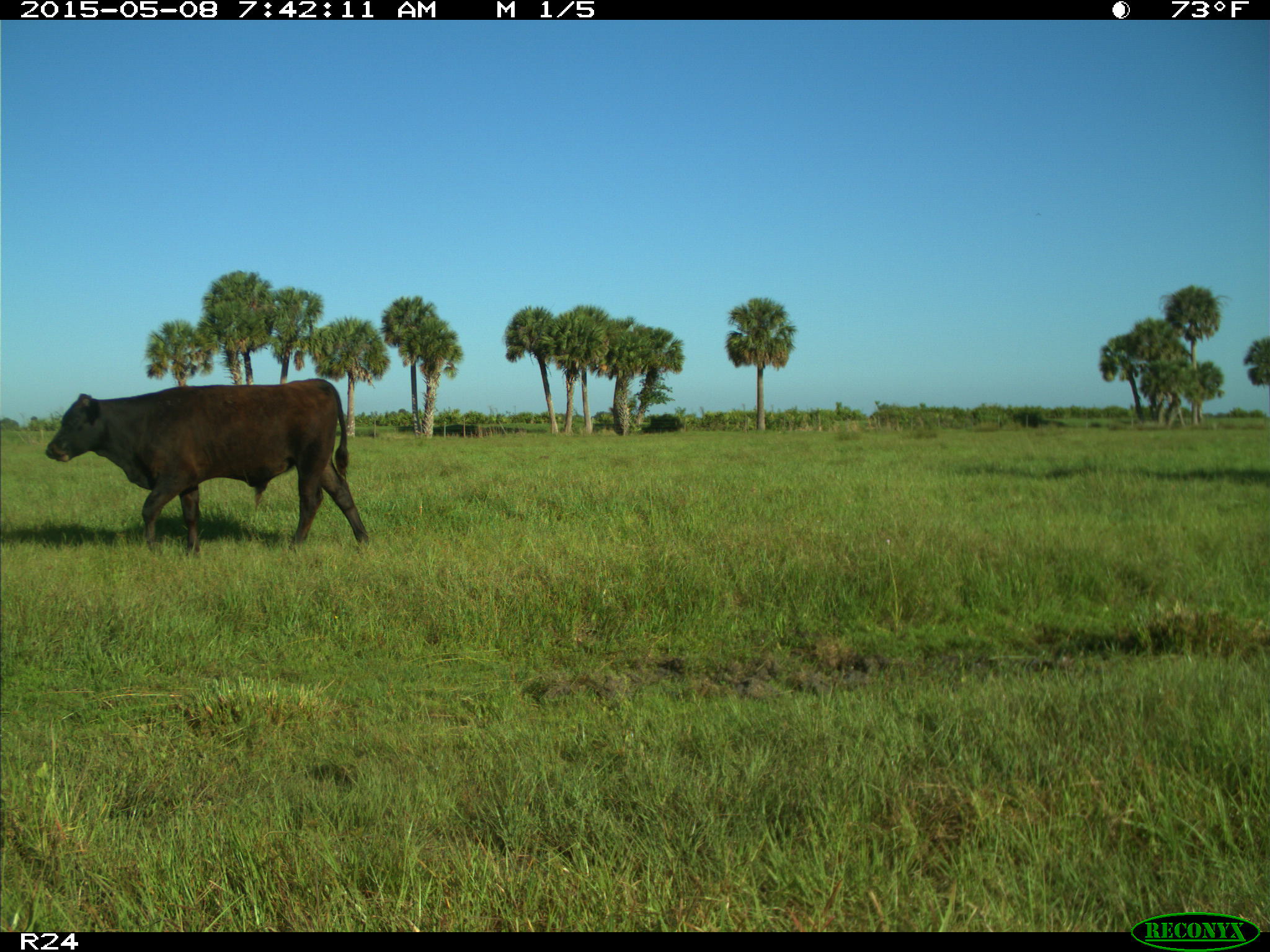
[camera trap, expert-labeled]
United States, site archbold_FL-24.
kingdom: Animalia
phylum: Chordata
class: Mammalia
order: Artiodactyla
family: Bovidae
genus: Bos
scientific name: Bos taurus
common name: domestic cow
Bos taurus (domestic cow).